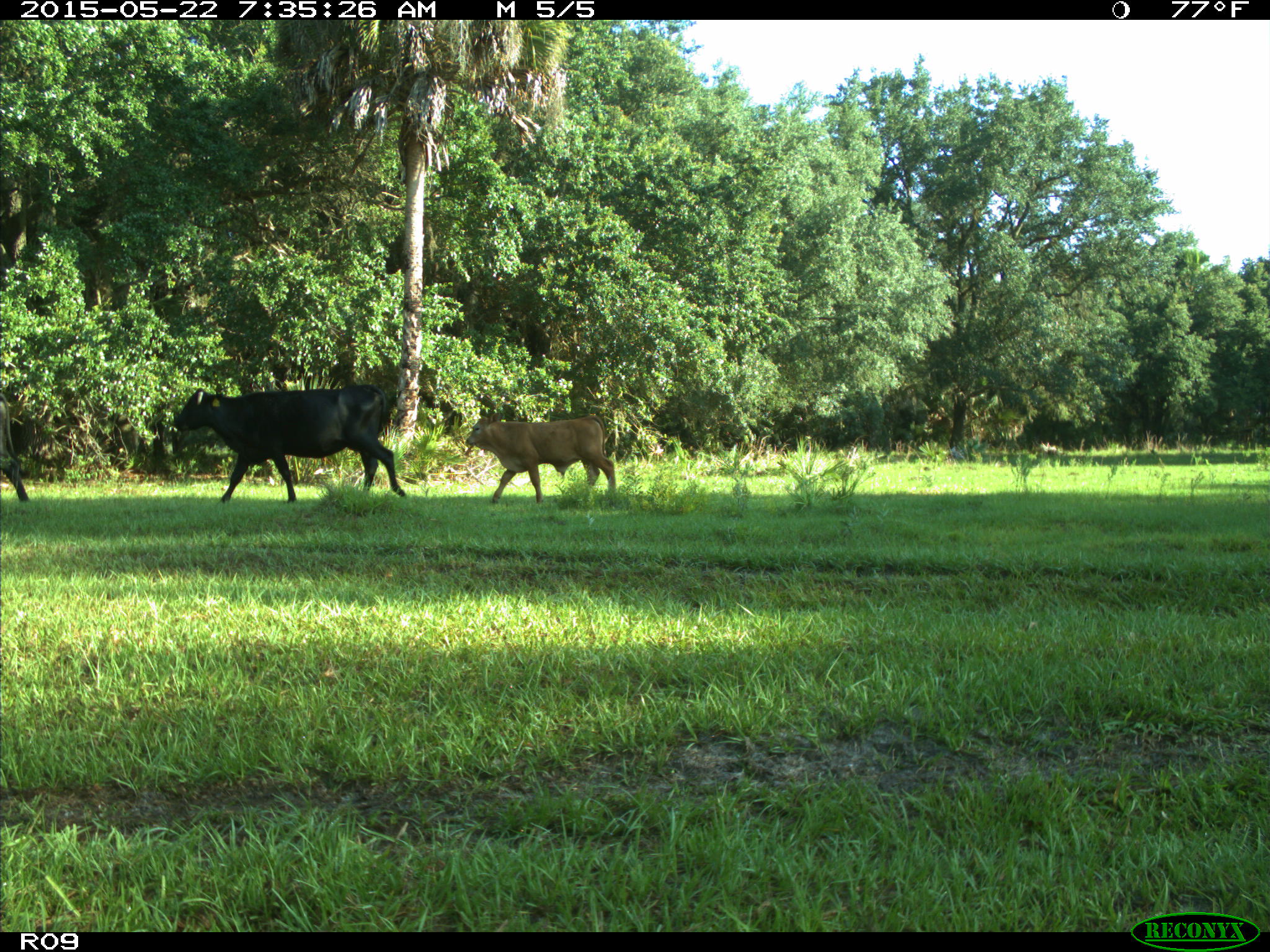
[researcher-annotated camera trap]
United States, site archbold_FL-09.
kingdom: Animalia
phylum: Chordata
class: Mammalia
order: Artiodactyla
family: Bovidae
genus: Bos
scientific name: Bos taurus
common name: domestic cow